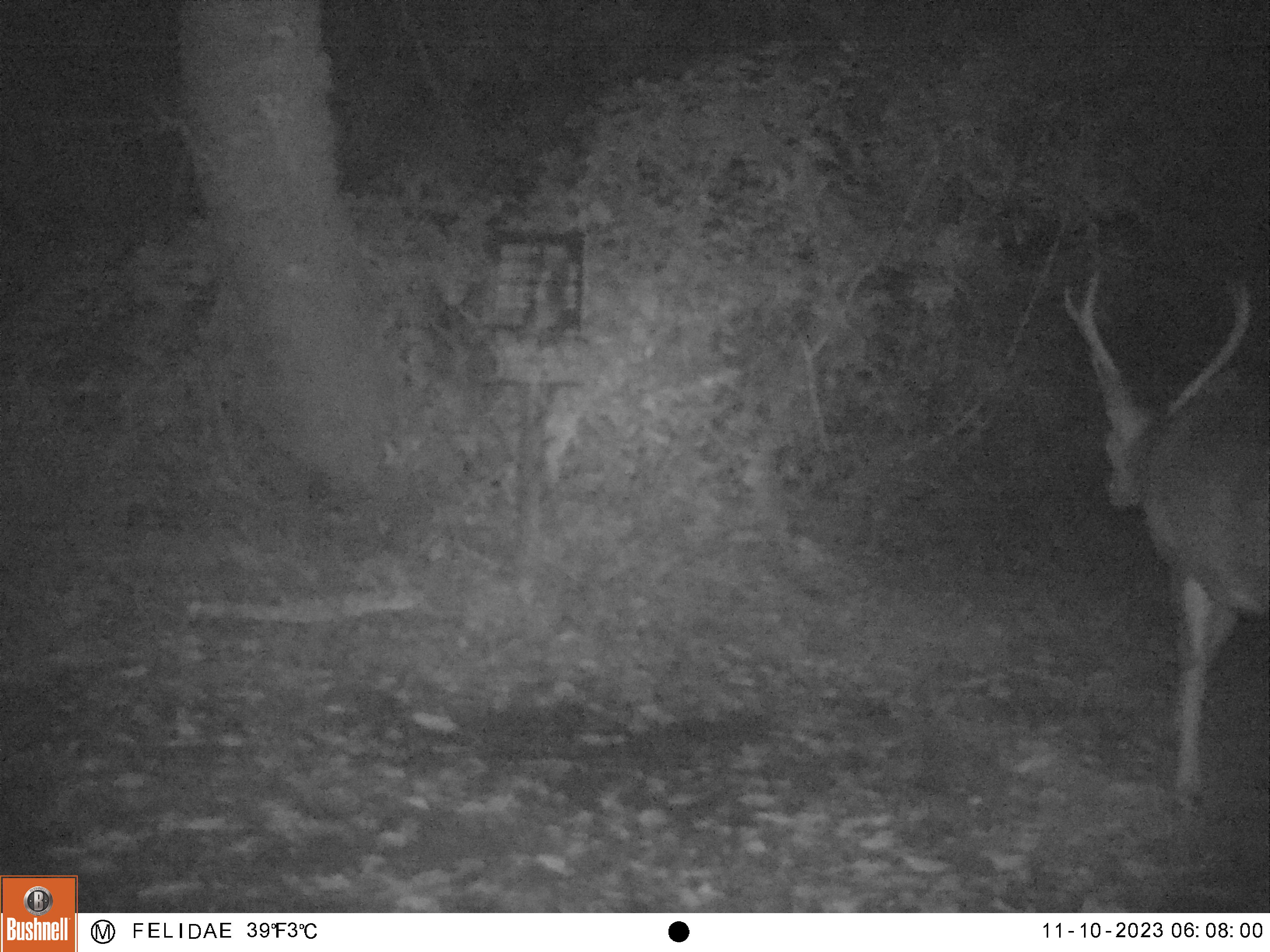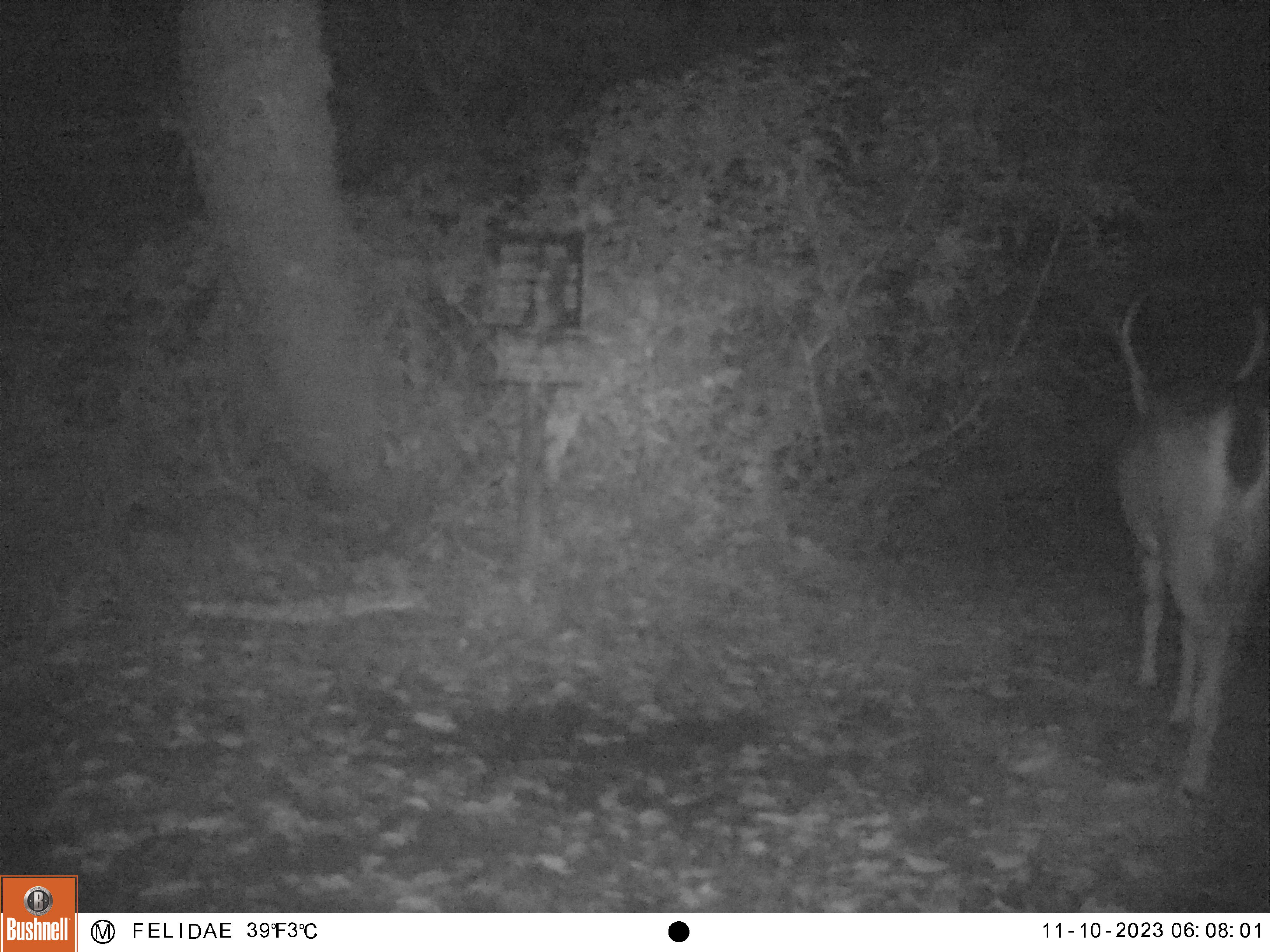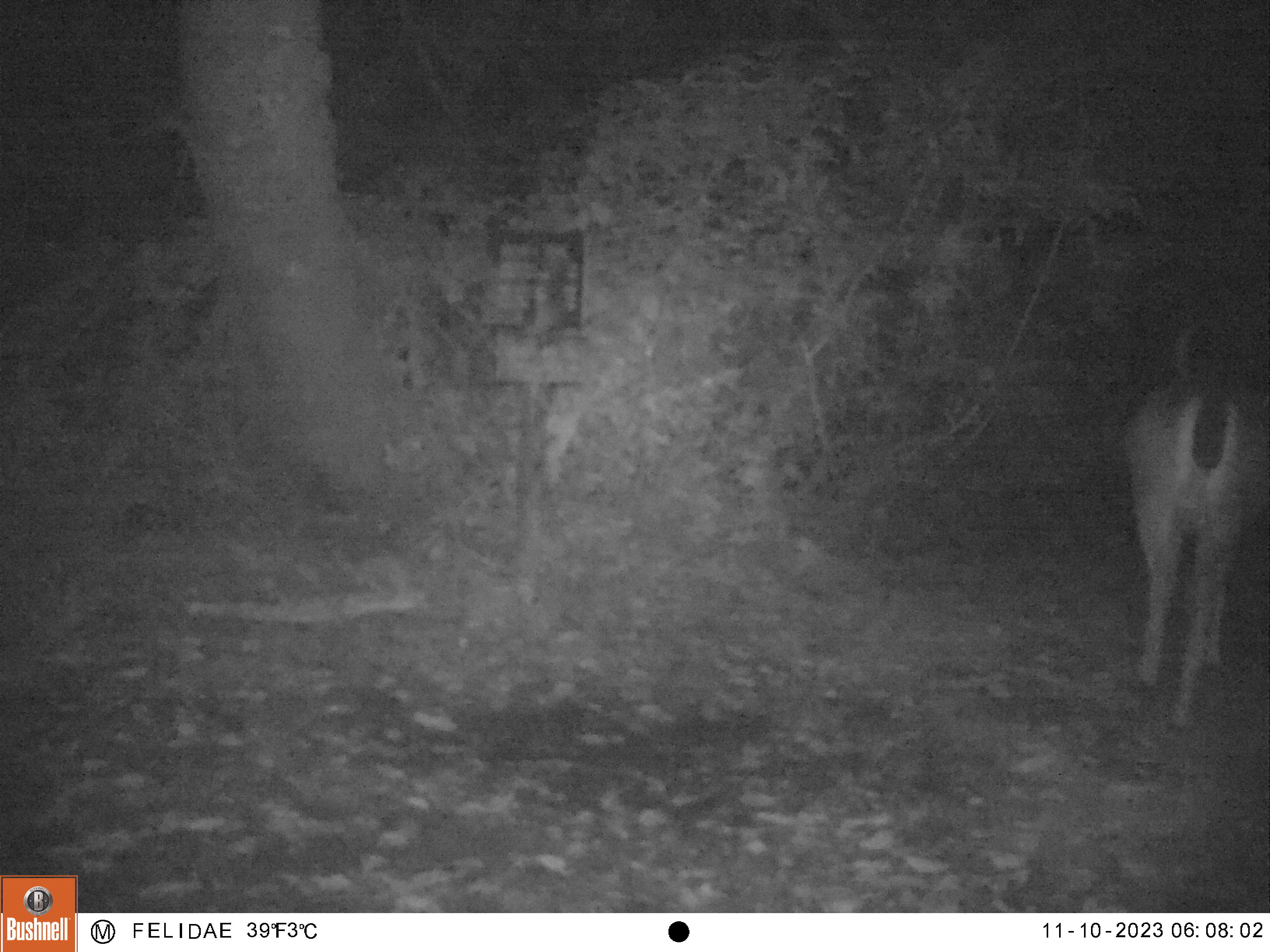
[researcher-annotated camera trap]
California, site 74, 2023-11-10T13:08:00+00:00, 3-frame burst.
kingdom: Animalia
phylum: Chordata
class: Mammalia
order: Artiodactyla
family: Cervidae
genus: Odocoileus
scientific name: Odocoileus hemionus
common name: mule deer